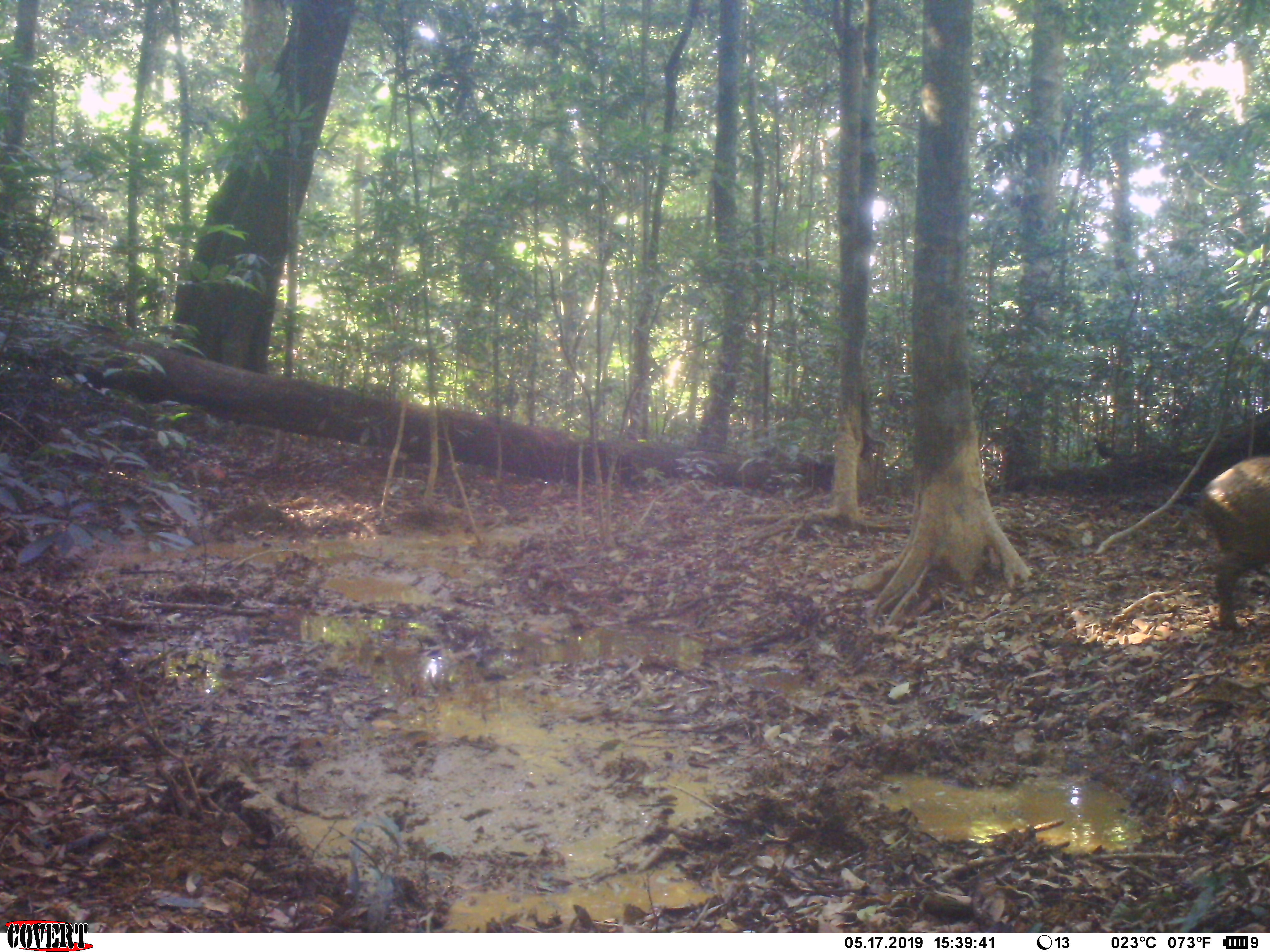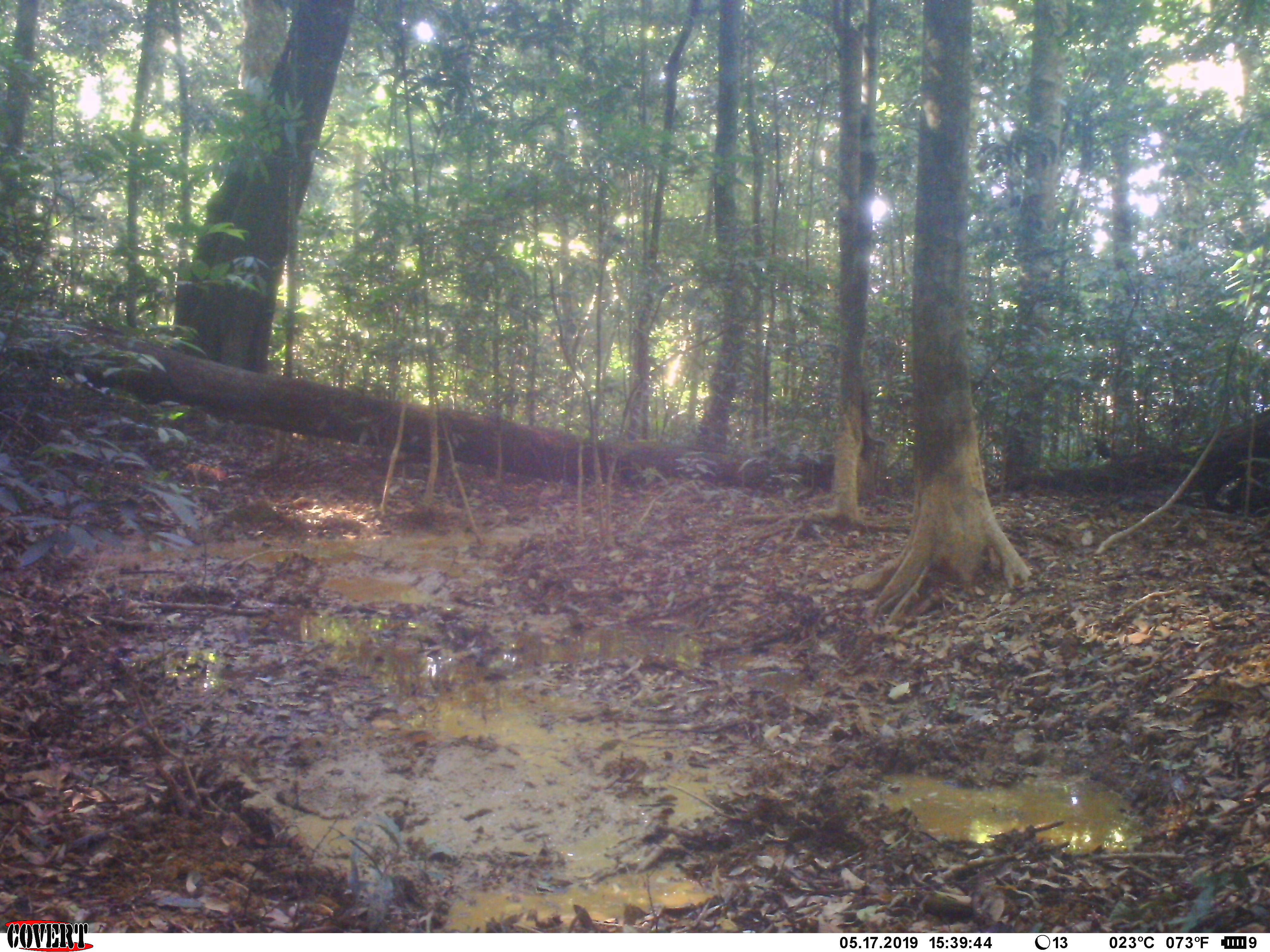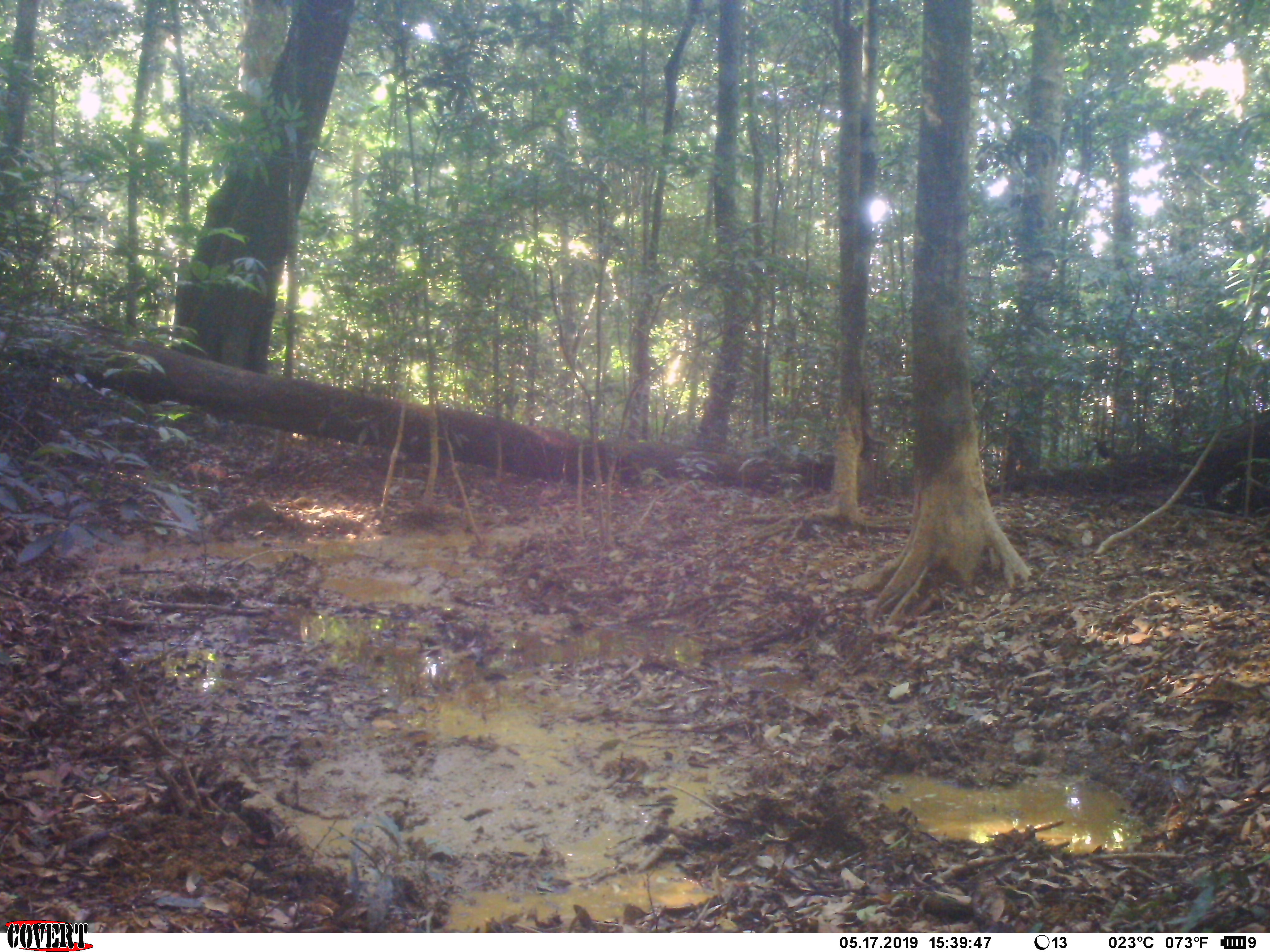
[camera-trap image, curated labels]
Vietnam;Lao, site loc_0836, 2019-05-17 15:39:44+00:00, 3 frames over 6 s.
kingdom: Animalia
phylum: Chordata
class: Mammalia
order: Artiodactyla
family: Suidae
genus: Sus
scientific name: Sus scrofa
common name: eurasian wild pig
Eurasian wild pig (Sus scrofa). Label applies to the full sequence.